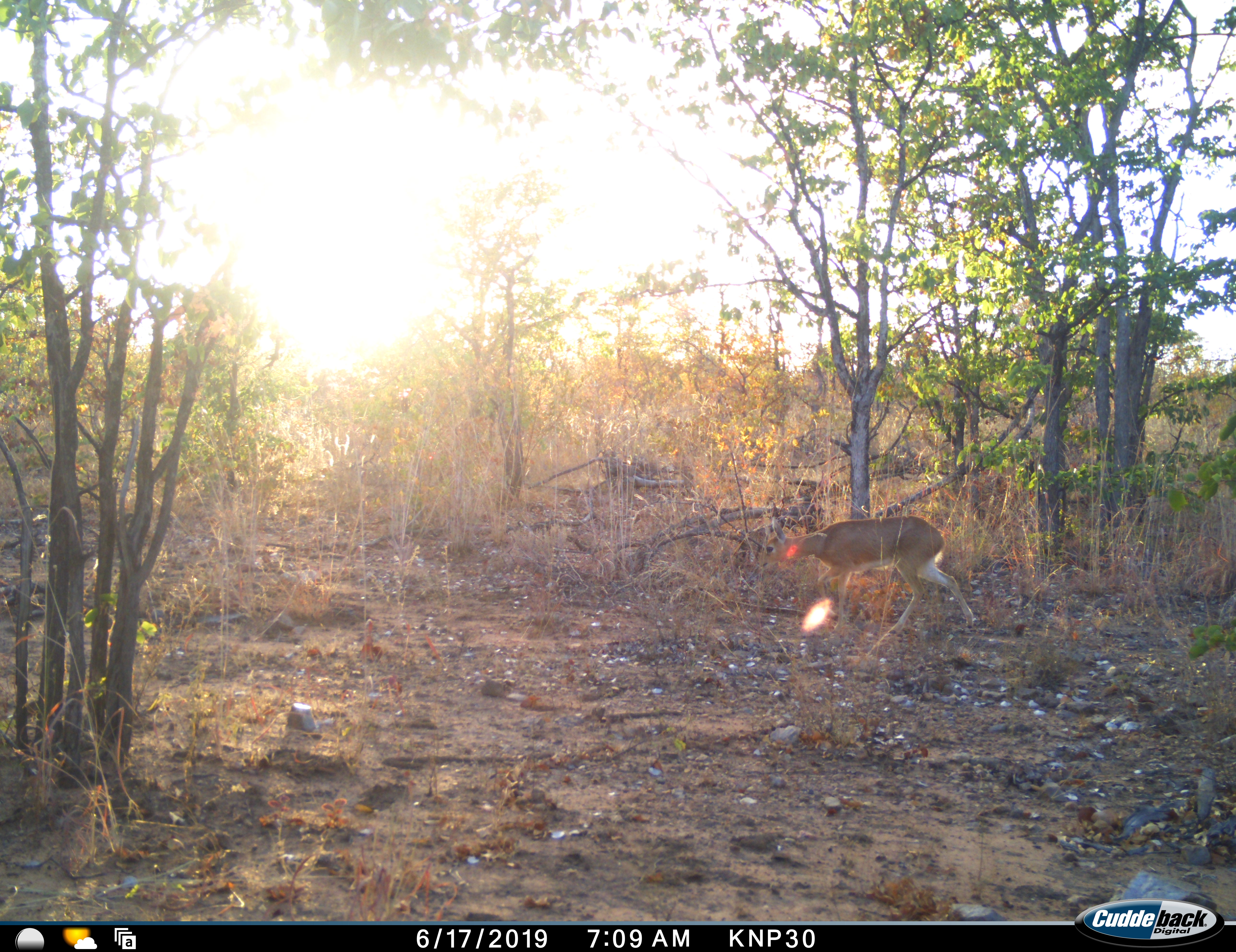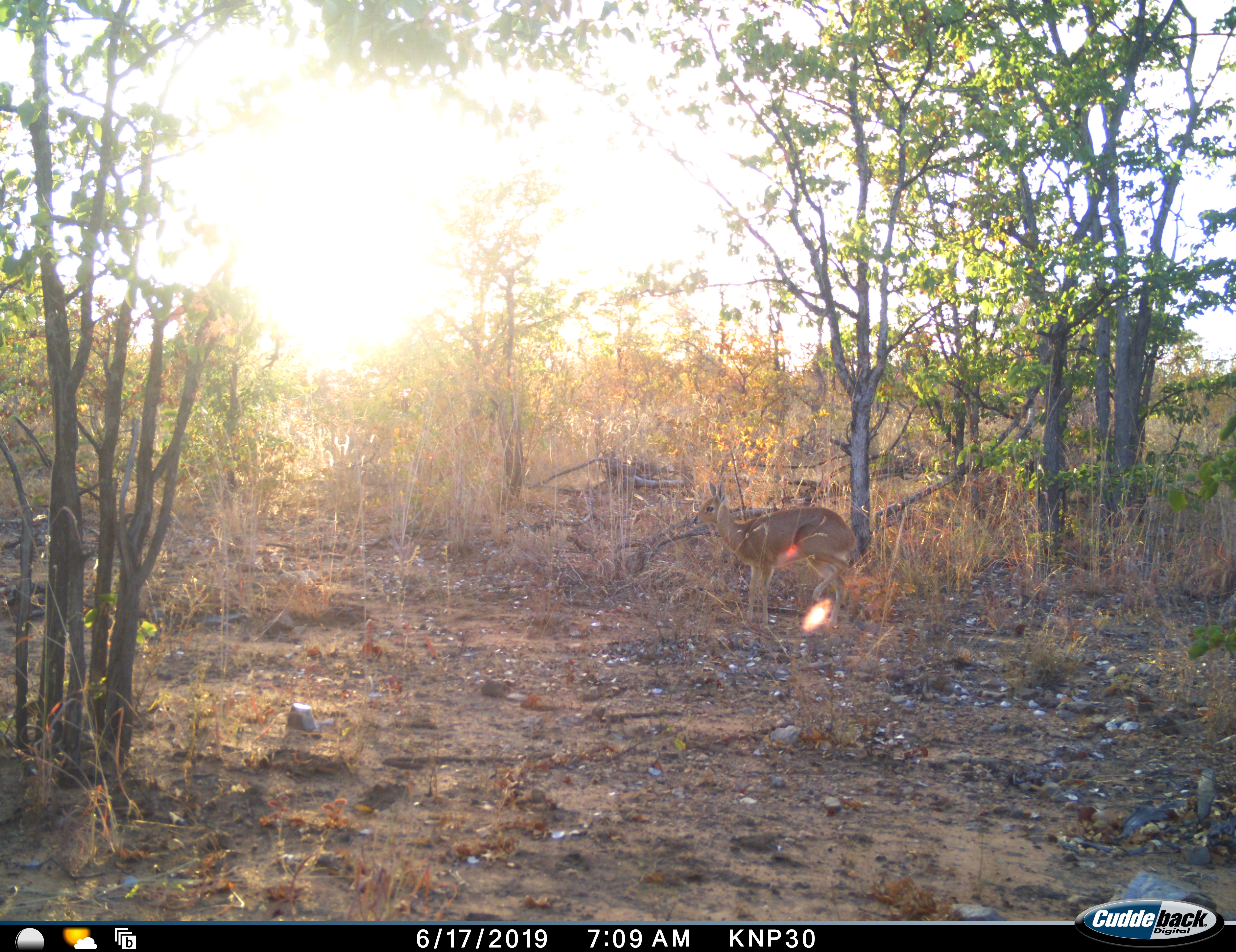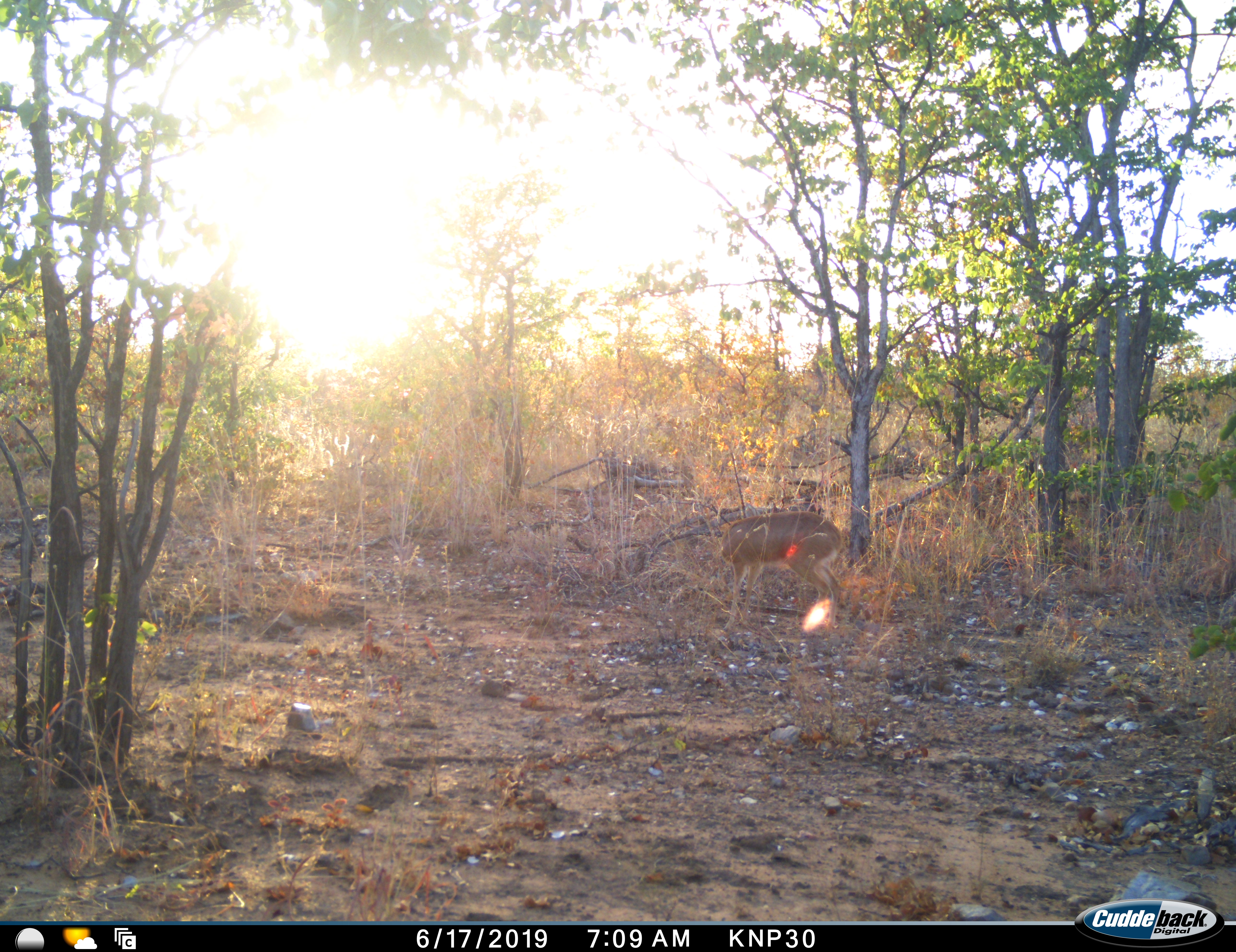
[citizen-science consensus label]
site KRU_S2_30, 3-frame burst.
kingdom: Animalia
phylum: Chordata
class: Mammalia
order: Artiodactyla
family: Bovidae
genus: Aepyceros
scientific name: Aepyceros melampus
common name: impala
Impala (Aepyceros melampus), count 1. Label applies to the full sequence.